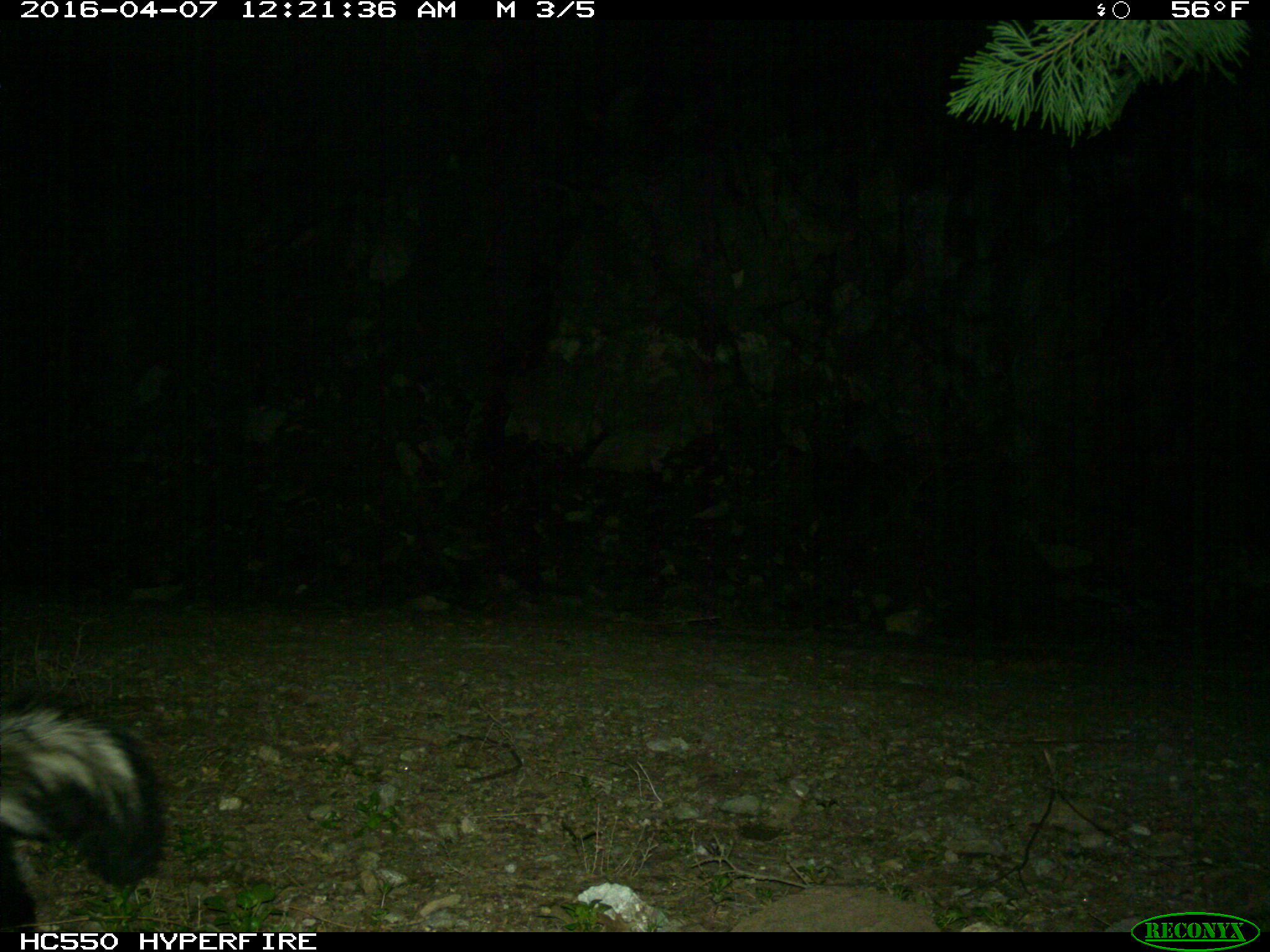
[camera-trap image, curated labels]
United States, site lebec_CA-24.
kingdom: Animalia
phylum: Chordata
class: Mammalia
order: Carnivora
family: Mephitidae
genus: Mephitis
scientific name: Mephitis mephitis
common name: striped skunk